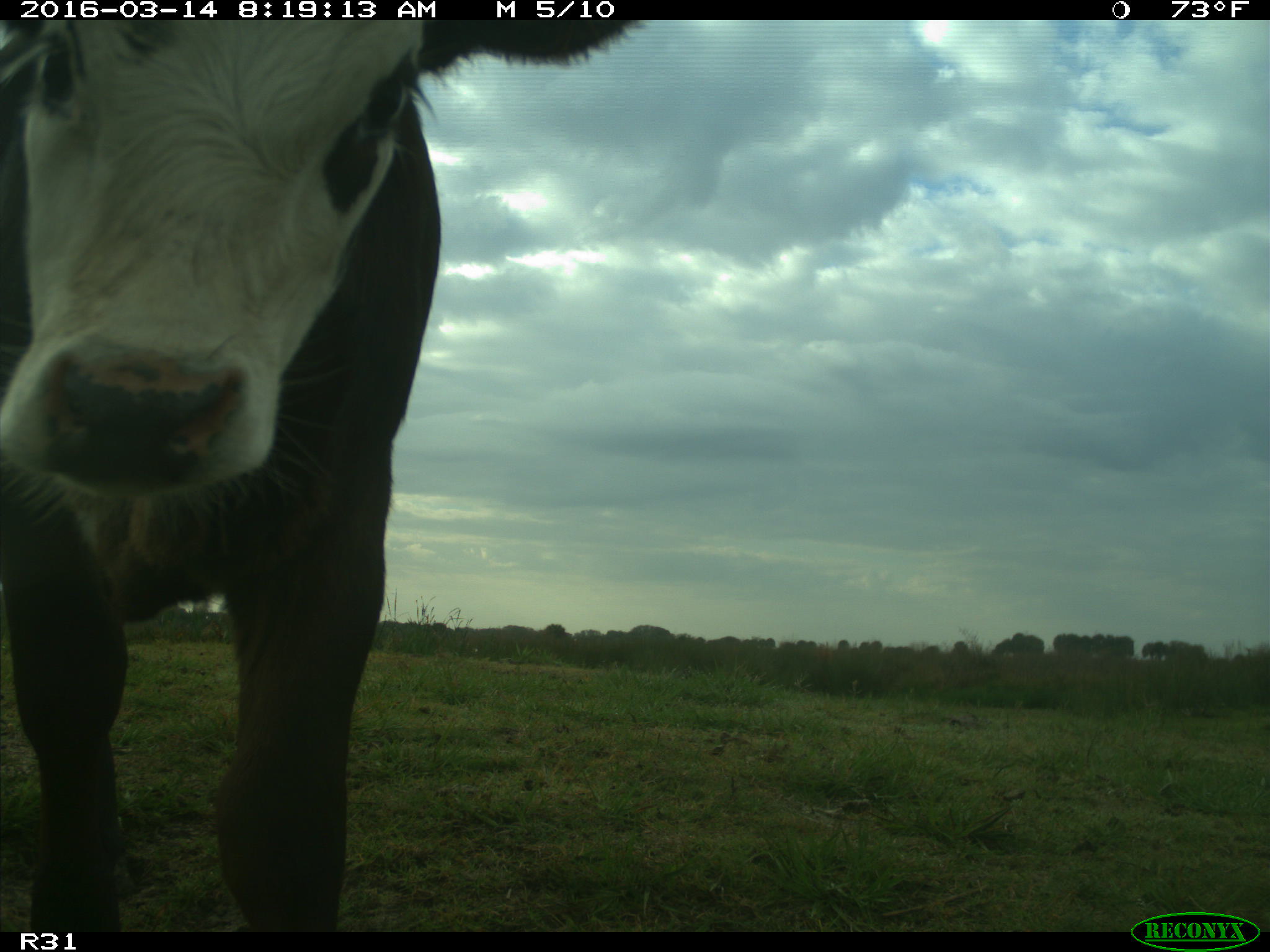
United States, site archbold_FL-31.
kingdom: Animalia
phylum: Chordata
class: Mammalia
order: Artiodactyla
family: Bovidae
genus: Bos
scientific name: Bos taurus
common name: domestic cow